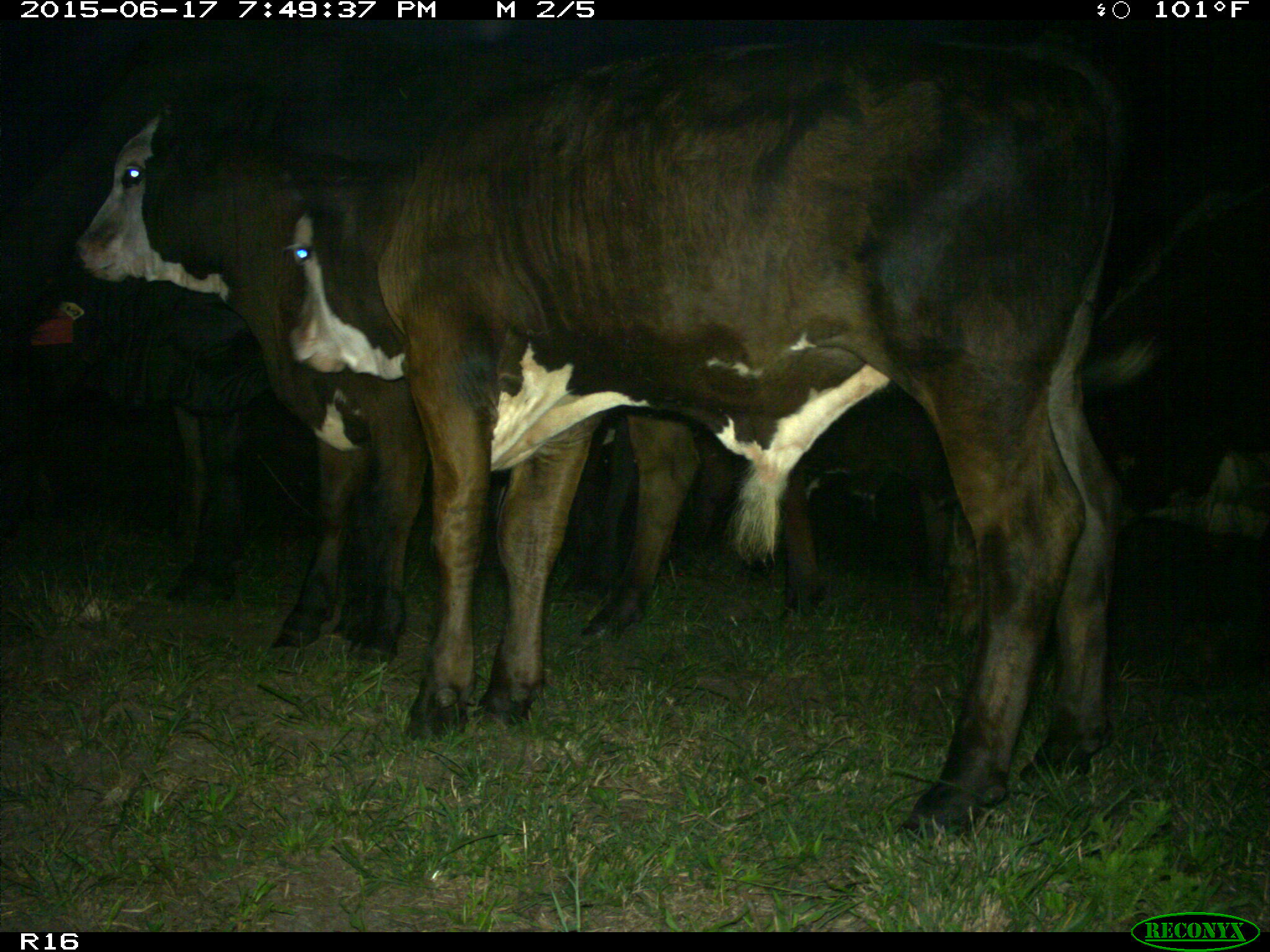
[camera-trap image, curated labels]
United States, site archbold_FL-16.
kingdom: Animalia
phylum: Chordata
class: Mammalia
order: Artiodactyla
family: Bovidae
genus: Bos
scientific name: Bos taurus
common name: domestic cow